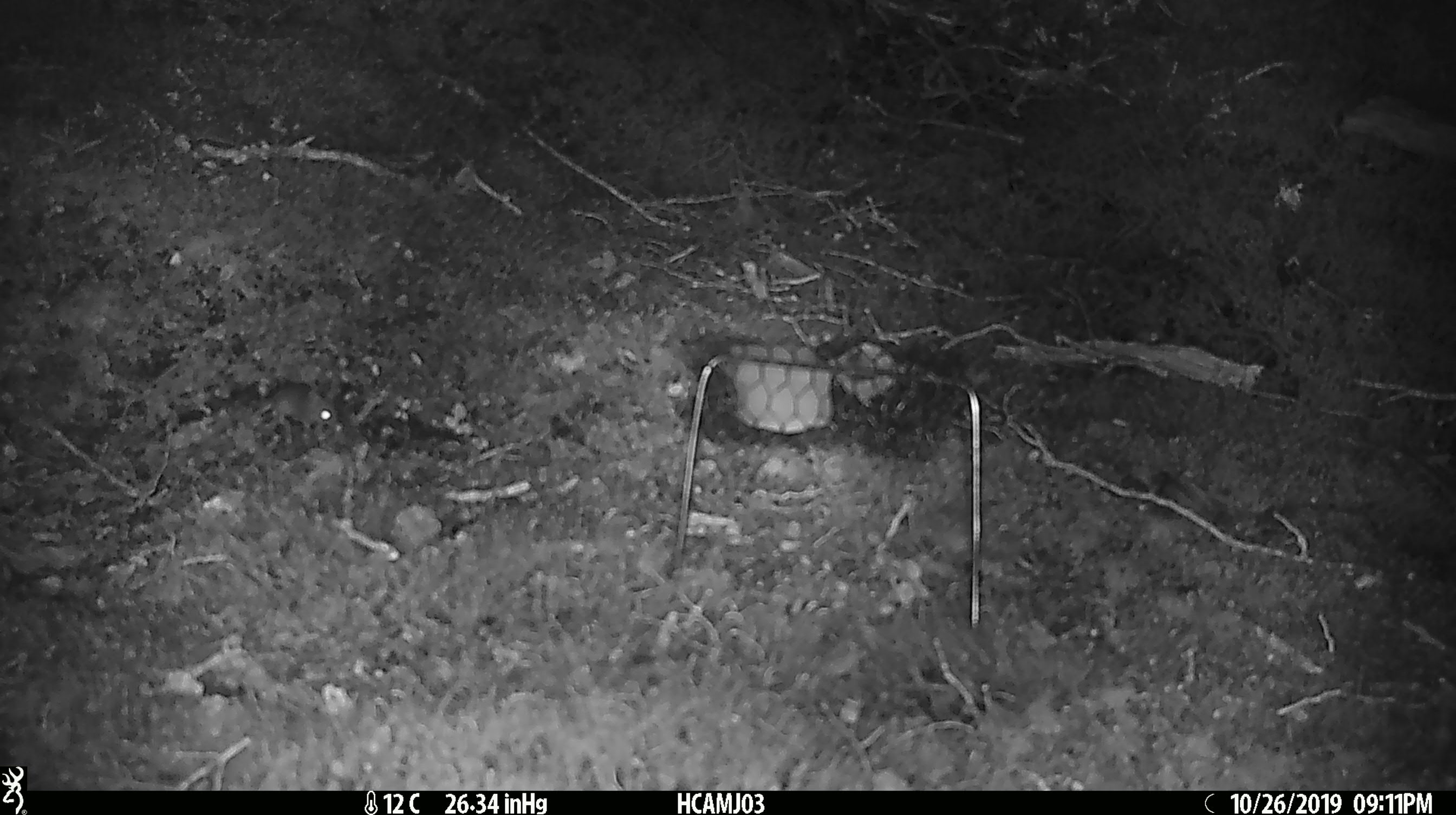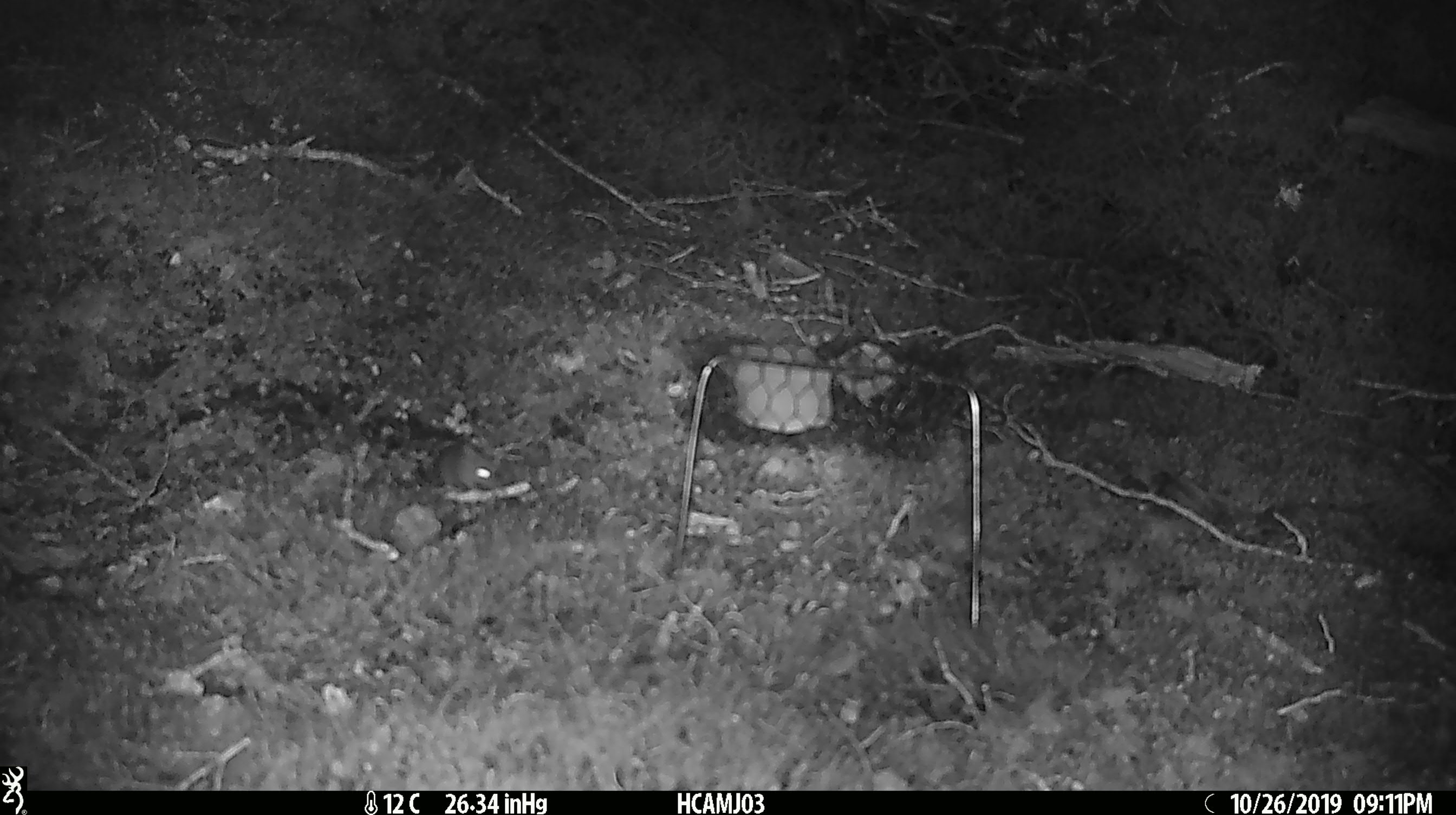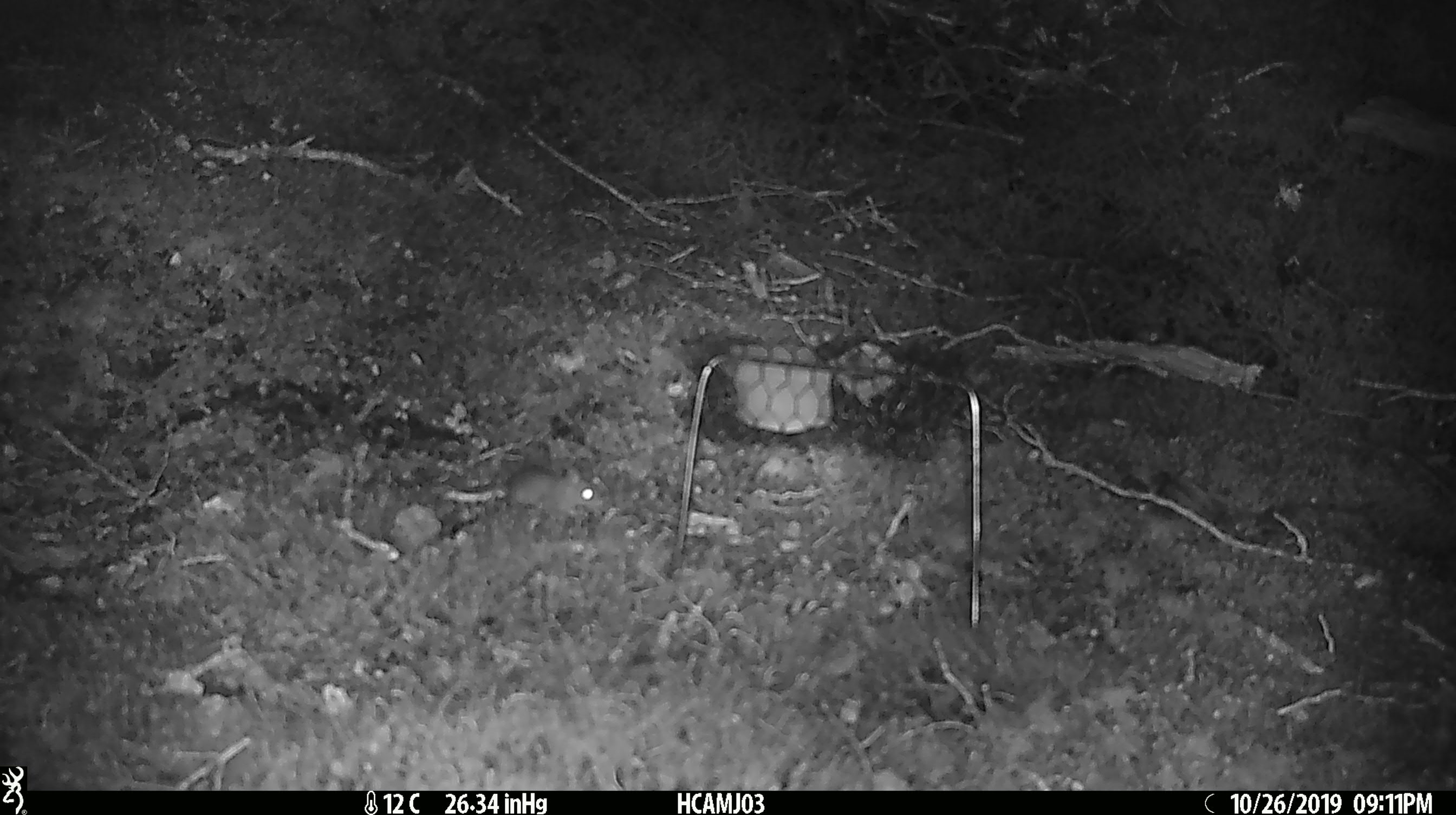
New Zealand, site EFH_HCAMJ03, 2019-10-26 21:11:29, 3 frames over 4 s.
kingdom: Animalia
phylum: Chordata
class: Mammalia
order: Rodentia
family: Muridae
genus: Mus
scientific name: Mus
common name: mouse